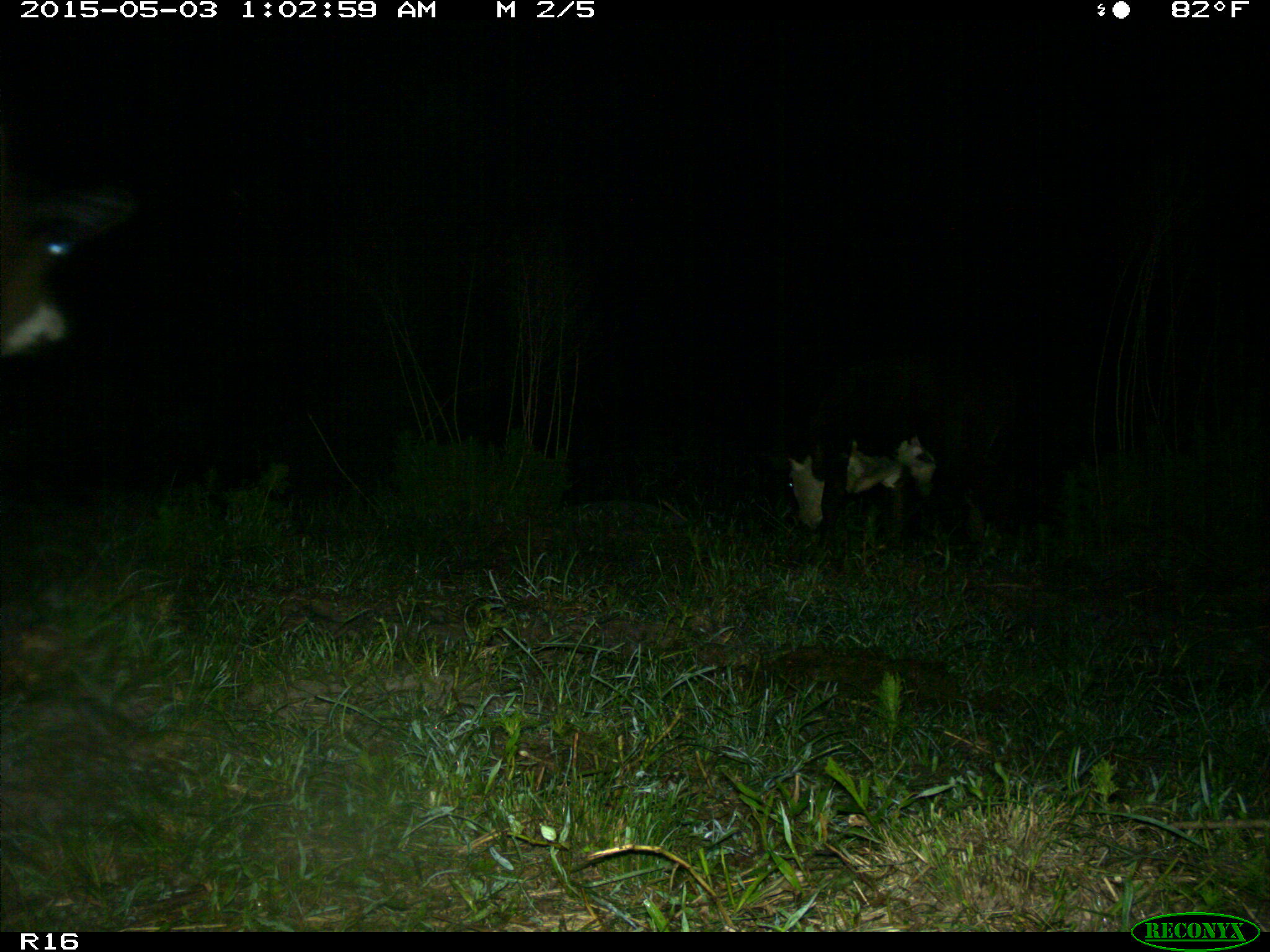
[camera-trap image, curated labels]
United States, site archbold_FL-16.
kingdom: Animalia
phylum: Chordata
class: Mammalia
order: Artiodactyla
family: Bovidae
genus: Bos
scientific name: Bos taurus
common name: domestic cow